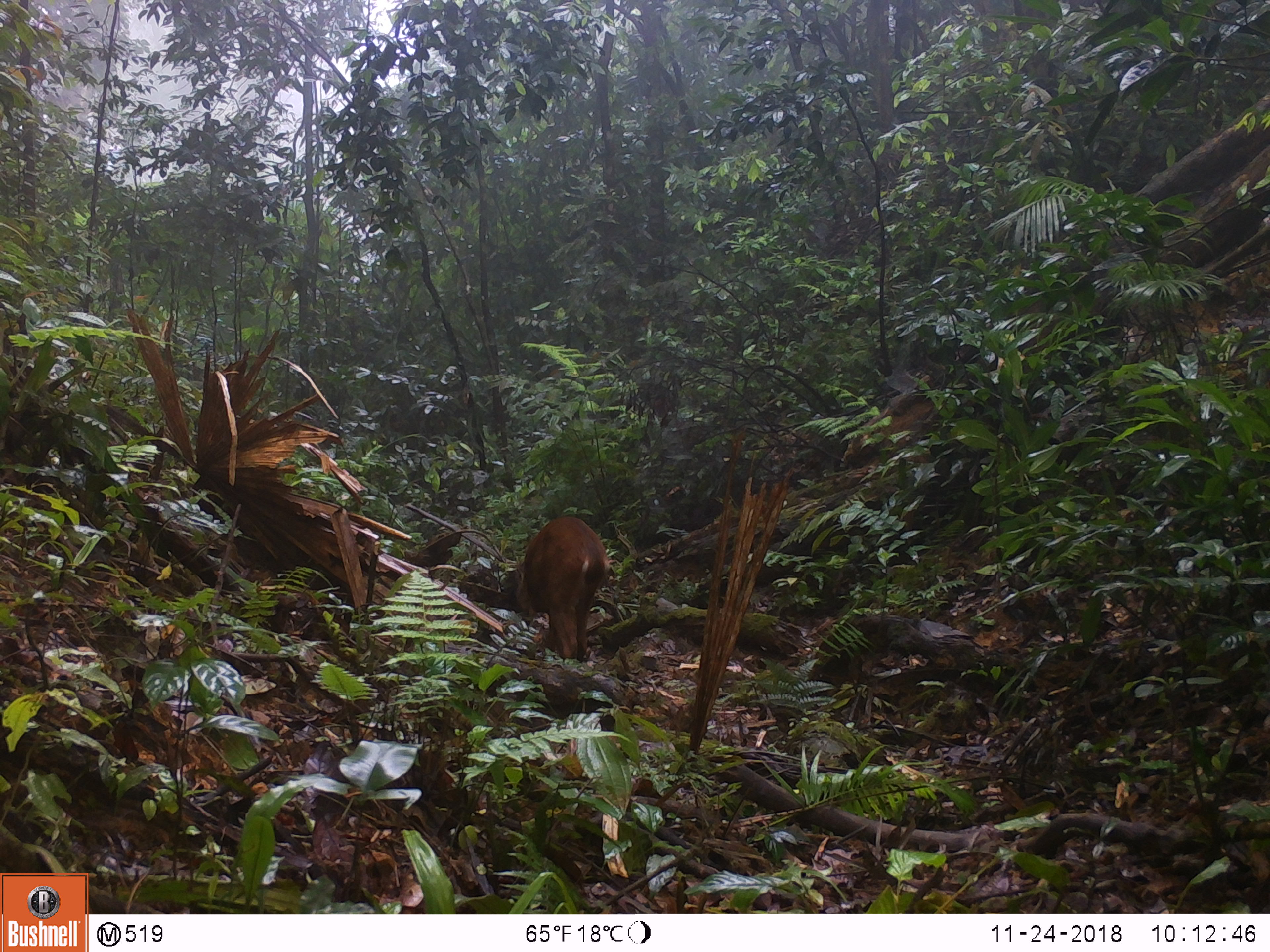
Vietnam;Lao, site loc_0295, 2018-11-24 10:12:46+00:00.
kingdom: Animalia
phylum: Chordata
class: Mammalia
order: Artiodactyla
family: Cervidae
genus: Muntiacus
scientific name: Muntiacus vuquangensis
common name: large-antlered muntjac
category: large antlered muntjac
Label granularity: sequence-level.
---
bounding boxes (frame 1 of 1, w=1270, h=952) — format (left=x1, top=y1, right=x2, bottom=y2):
large antlered muntjac: (left=523, top=516, right=610, bottom=665)